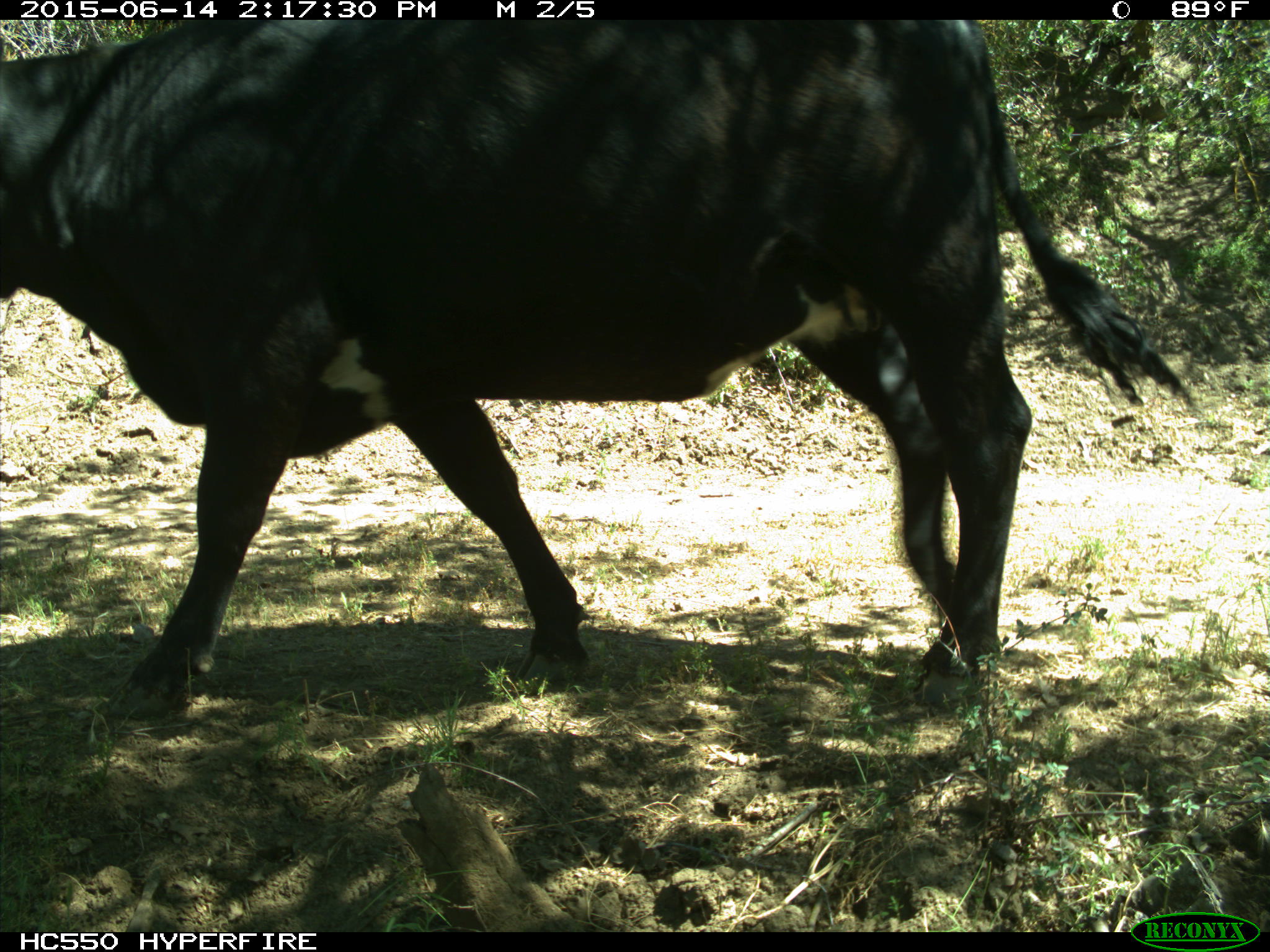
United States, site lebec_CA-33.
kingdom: Animalia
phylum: Chordata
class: Mammalia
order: Artiodactyla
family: Bovidae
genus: Bos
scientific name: Bos taurus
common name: domestic cow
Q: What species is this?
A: Bos taurus (domestic cow).